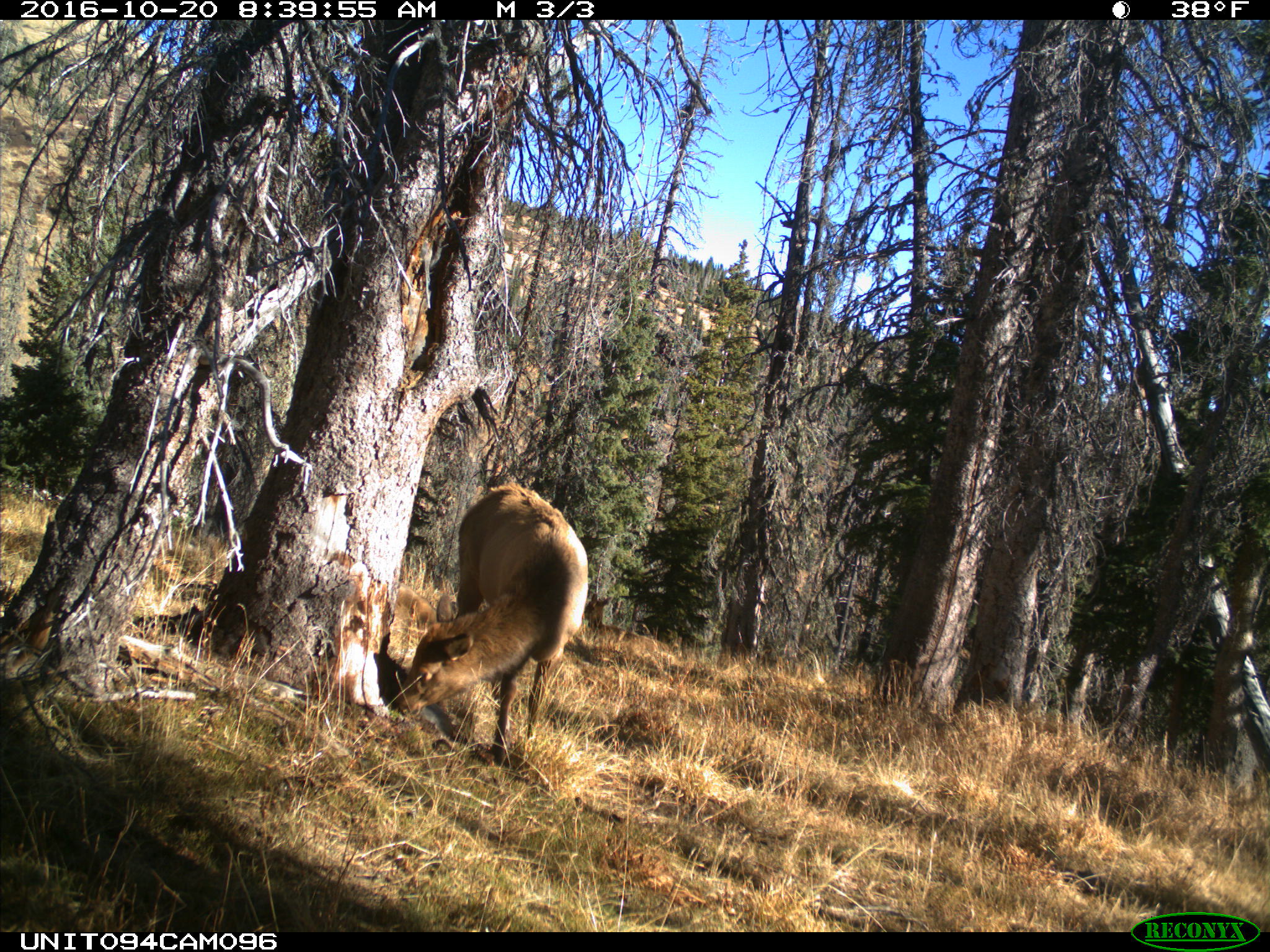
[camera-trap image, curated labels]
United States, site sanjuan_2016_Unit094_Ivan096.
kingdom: Animalia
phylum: Chordata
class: Mammalia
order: Artiodactyla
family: Cervidae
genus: Cervus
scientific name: Cervus elaphus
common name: red deer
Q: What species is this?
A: Cervus elaphus (red deer).